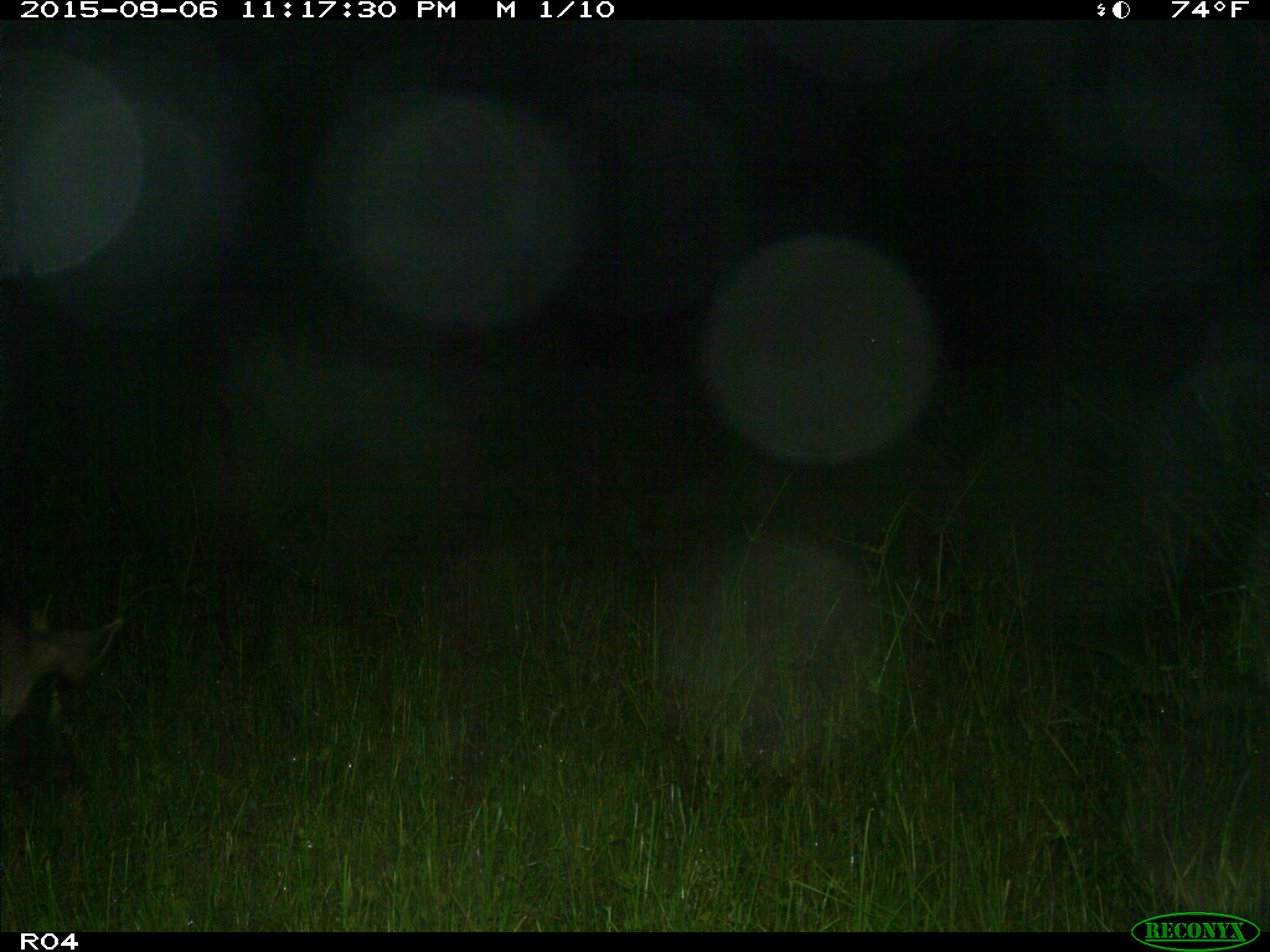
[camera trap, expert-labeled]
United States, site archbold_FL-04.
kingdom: Animalia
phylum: Chordata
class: Mammalia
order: Artiodactyla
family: Suidae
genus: Sus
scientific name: Sus scrofa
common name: wild boar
Sus scrofa (wild boar).